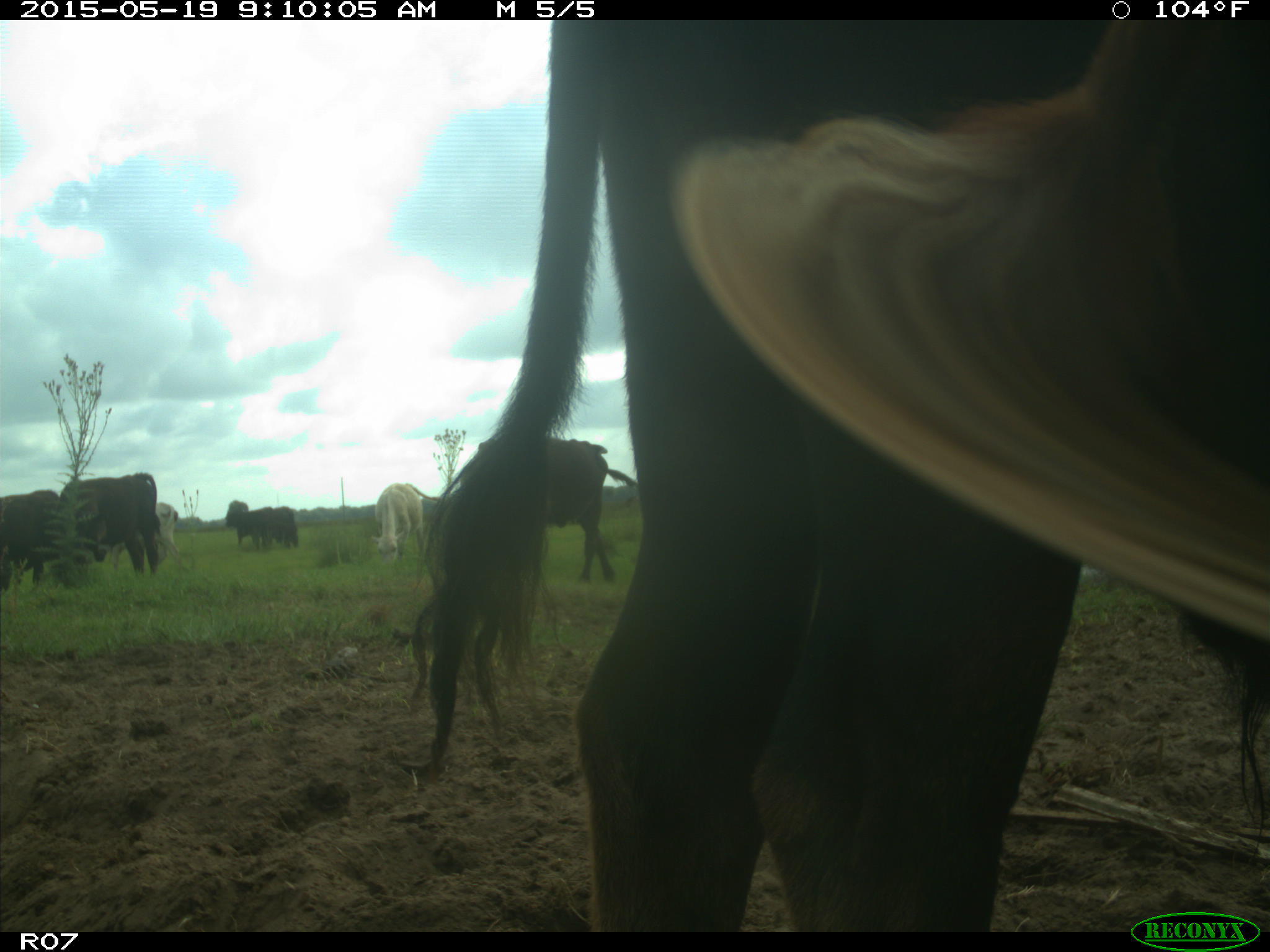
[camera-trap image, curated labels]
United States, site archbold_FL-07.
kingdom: Animalia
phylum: Chordata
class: Mammalia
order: Artiodactyla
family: Bovidae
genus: Bos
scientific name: Bos taurus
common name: domestic cow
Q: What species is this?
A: Bos taurus (domestic cow).